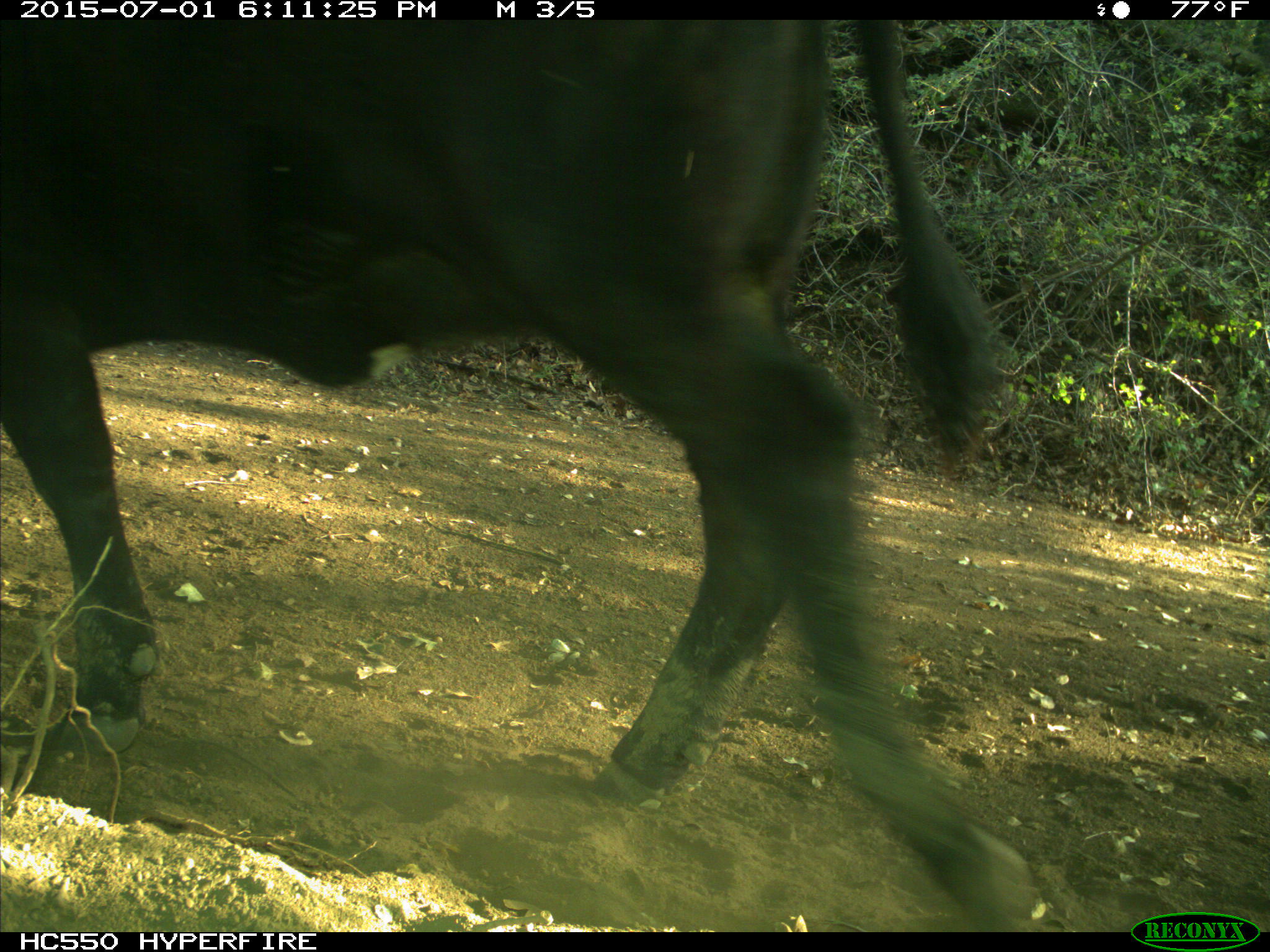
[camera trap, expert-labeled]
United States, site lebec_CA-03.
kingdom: Animalia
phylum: Chordata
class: Mammalia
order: Artiodactyla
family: Bovidae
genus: Bos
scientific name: Bos taurus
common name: domestic cow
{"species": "Bos taurus (domestic cow)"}